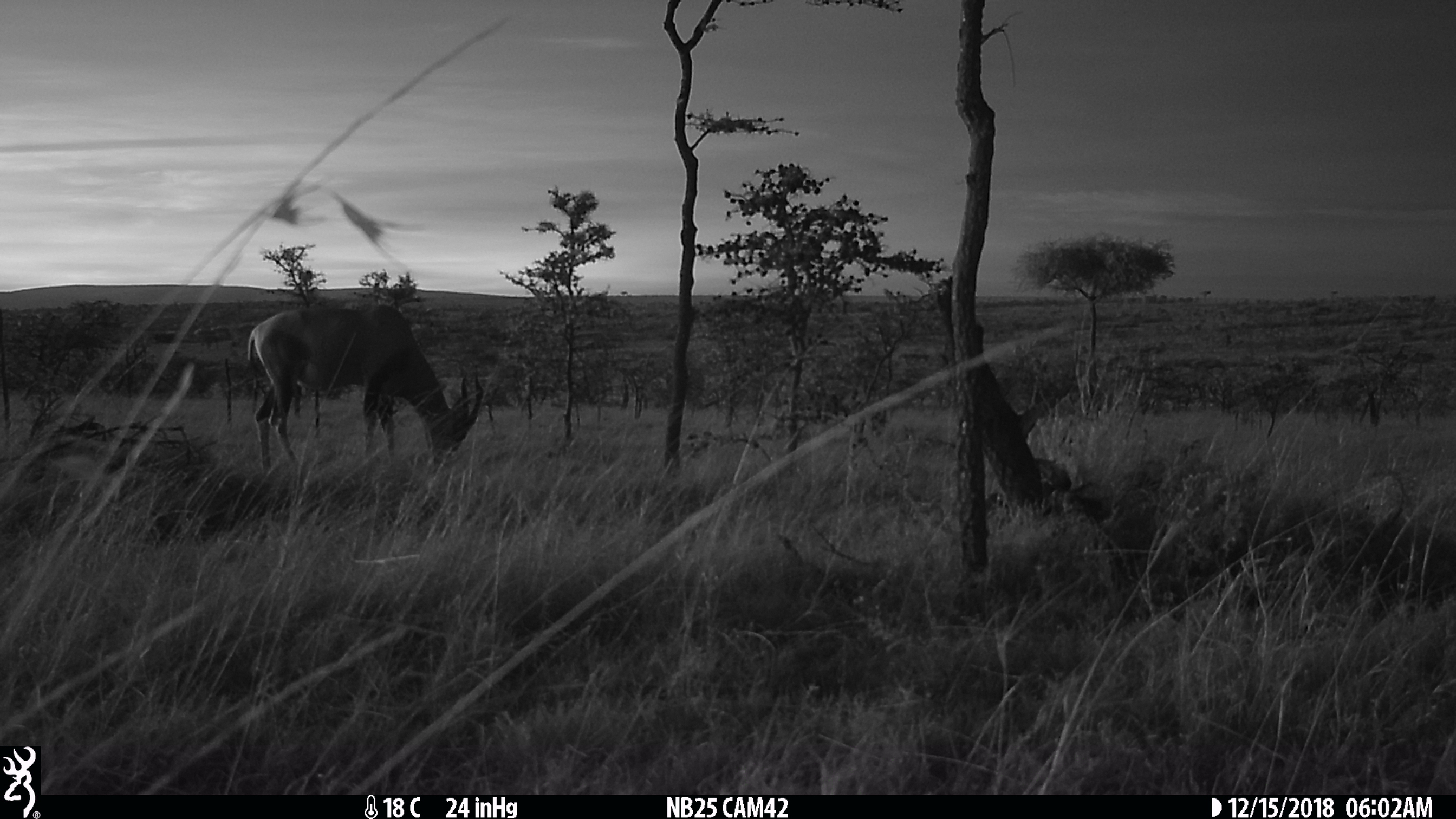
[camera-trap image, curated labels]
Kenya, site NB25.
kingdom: Animalia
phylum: Chordata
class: Mammalia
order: Artiodactyla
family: Bovidae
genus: Damaliscus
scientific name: Damaliscus lunatus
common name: topi